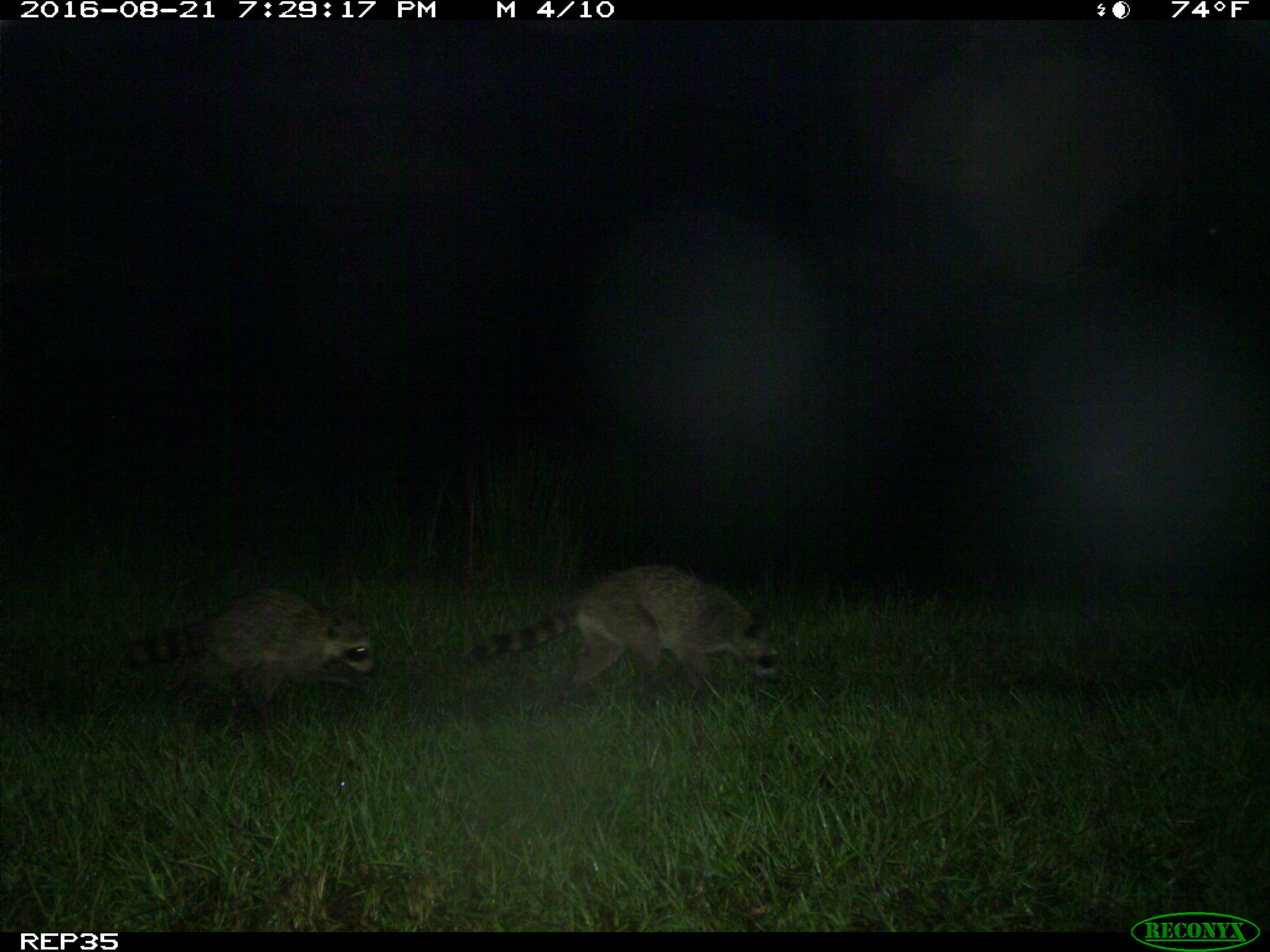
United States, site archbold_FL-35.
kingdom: Animalia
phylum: Chordata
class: Mammalia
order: Carnivora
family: Procyonidae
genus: Procyon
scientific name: Procyon lotor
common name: common raccoon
Procyon lotor (common raccoon).